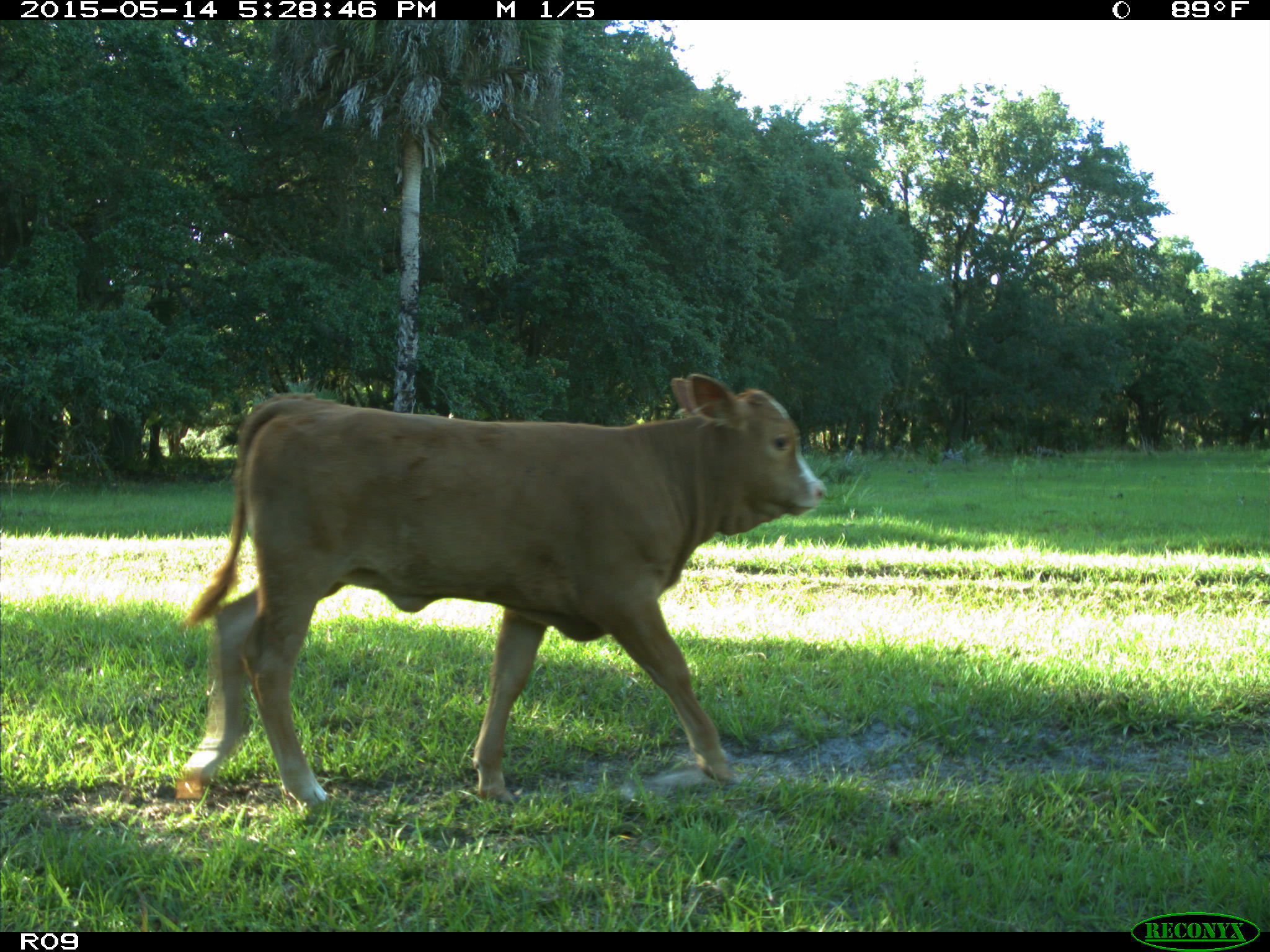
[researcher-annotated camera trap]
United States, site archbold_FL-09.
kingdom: Animalia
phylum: Chordata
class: Mammalia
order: Artiodactyla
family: Bovidae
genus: Bos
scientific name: Bos taurus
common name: domestic cow